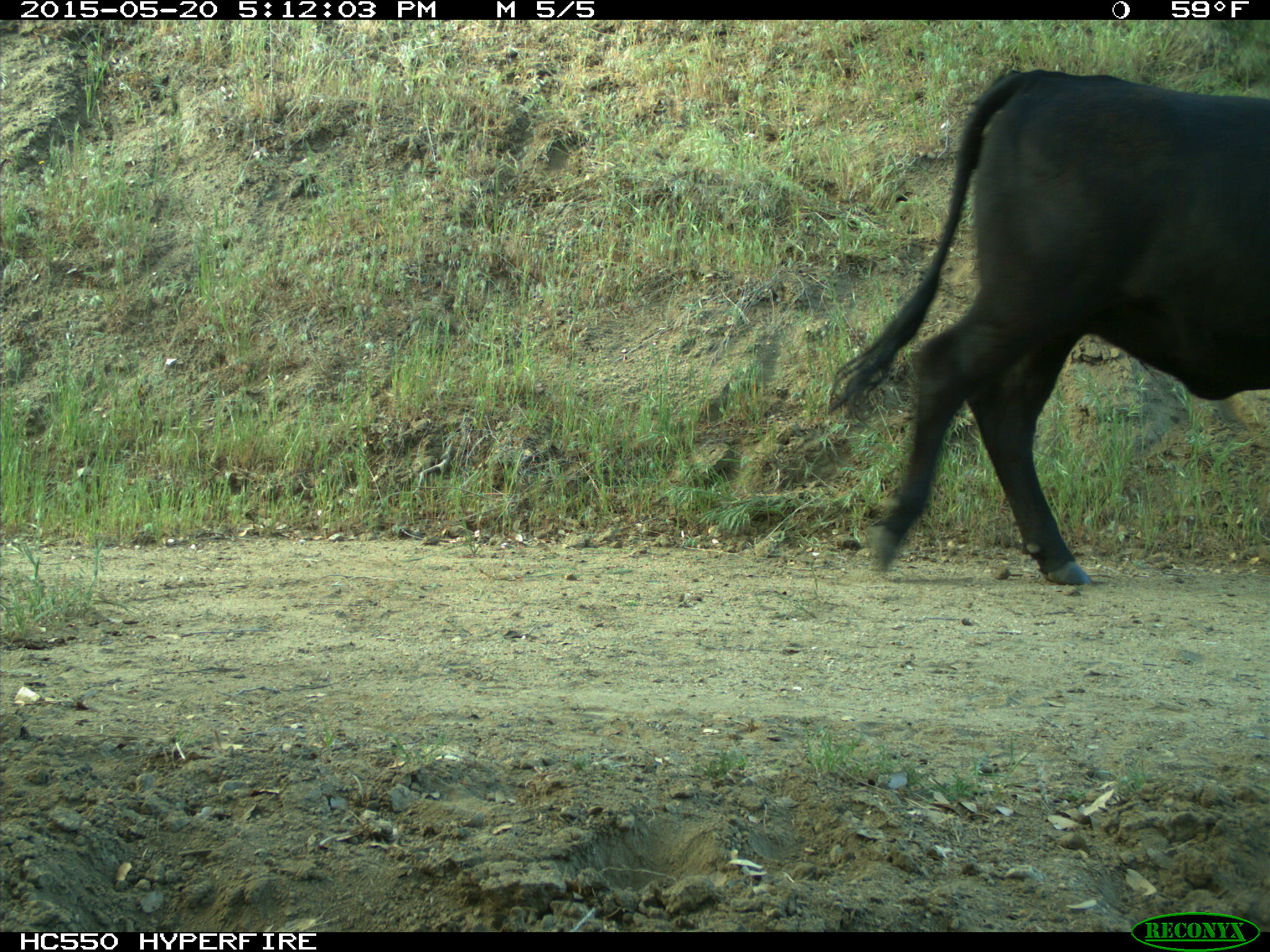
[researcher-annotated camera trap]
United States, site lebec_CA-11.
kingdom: Animalia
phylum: Chordata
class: Mammalia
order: Artiodactyla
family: Bovidae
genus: Bos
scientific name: Bos taurus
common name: domestic cow